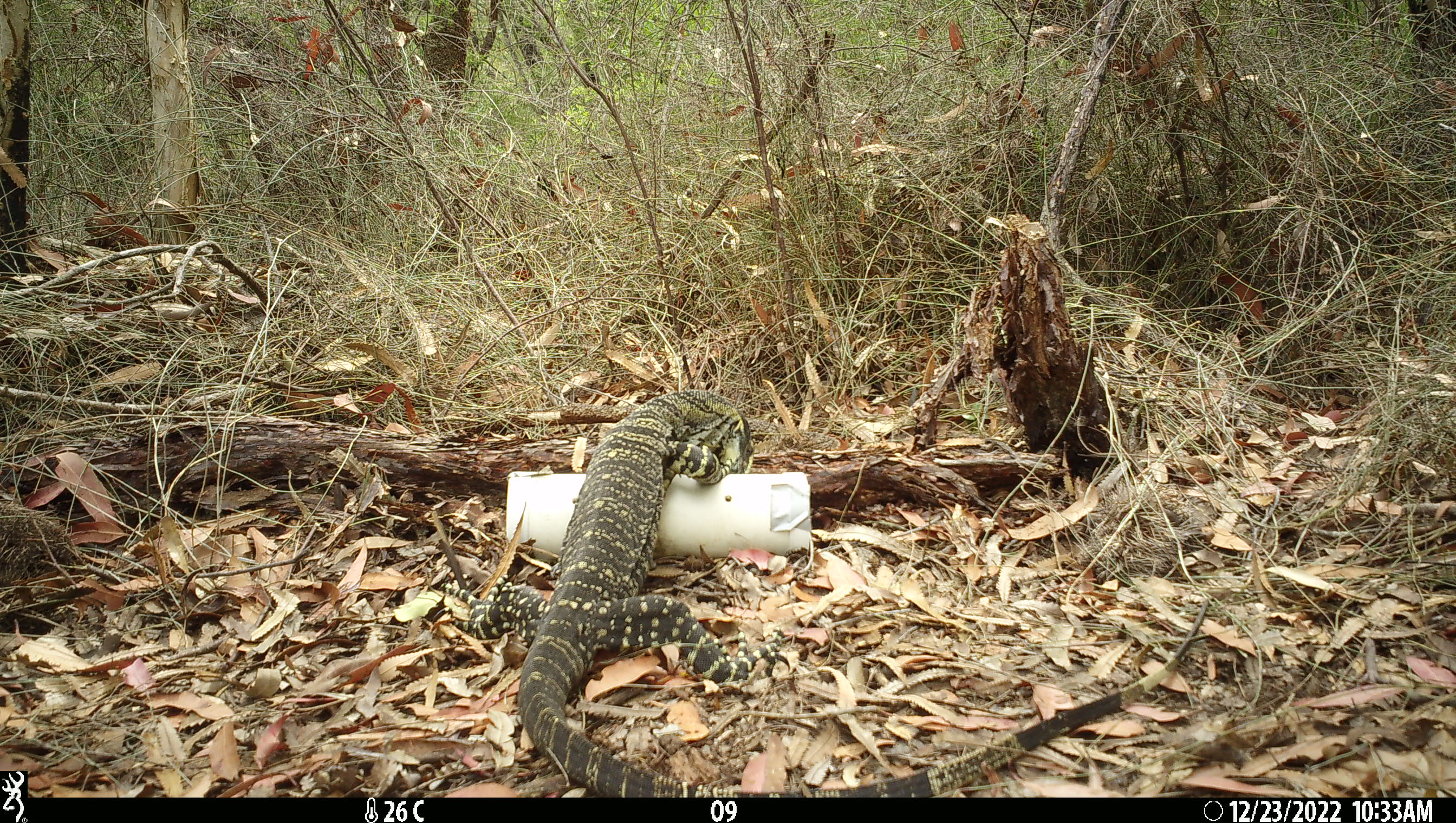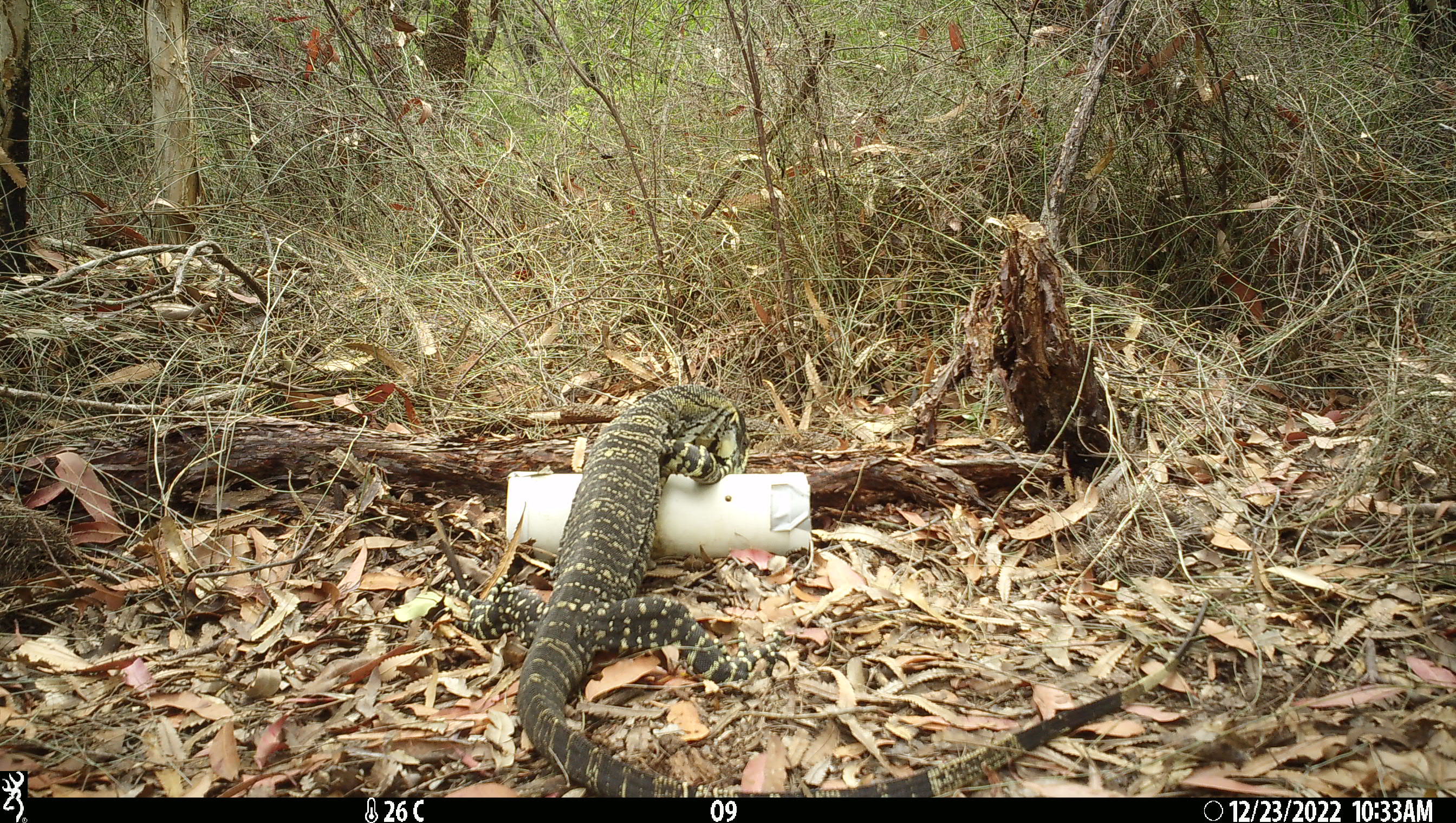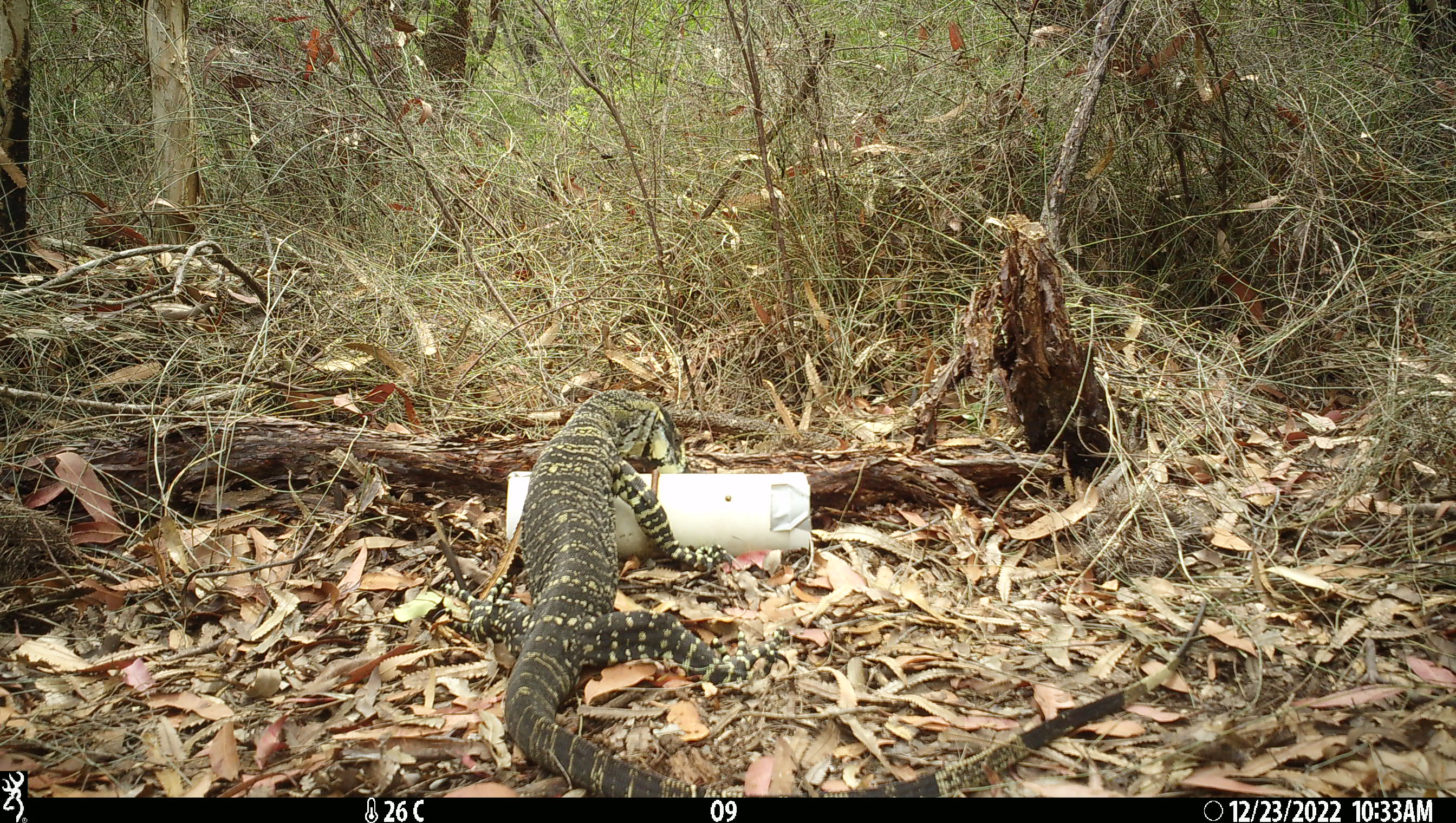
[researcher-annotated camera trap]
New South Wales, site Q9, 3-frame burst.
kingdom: Animalia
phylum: Chordata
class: Reptilia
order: Squamata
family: Varanidae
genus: Varanus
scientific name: Varanus varius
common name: lace monitor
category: goanna